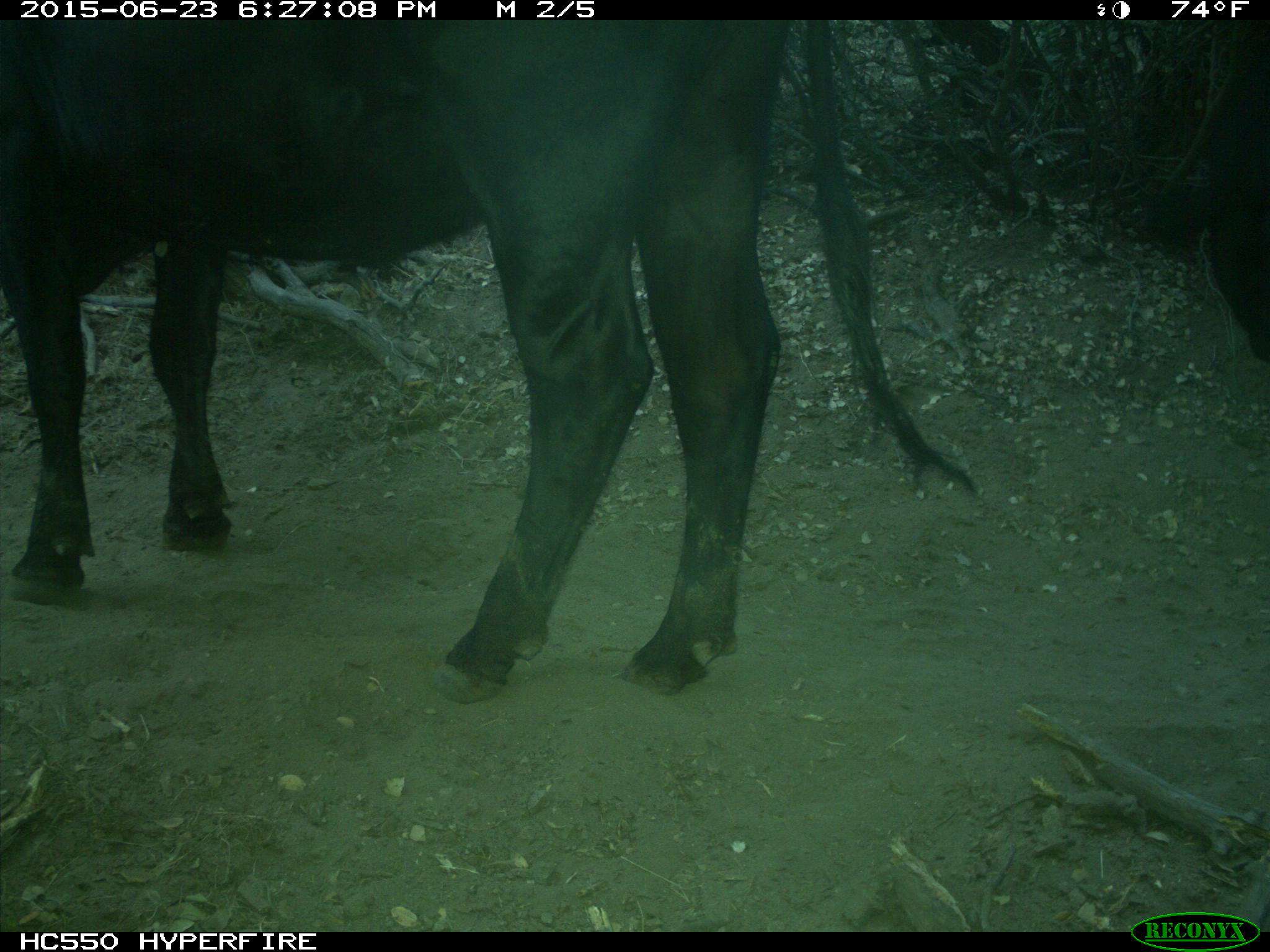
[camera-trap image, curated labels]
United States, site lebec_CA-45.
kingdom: Animalia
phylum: Chordata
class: Mammalia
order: Artiodactyla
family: Bovidae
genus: Bos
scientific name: Bos taurus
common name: domestic cow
Bos taurus (domestic cow).